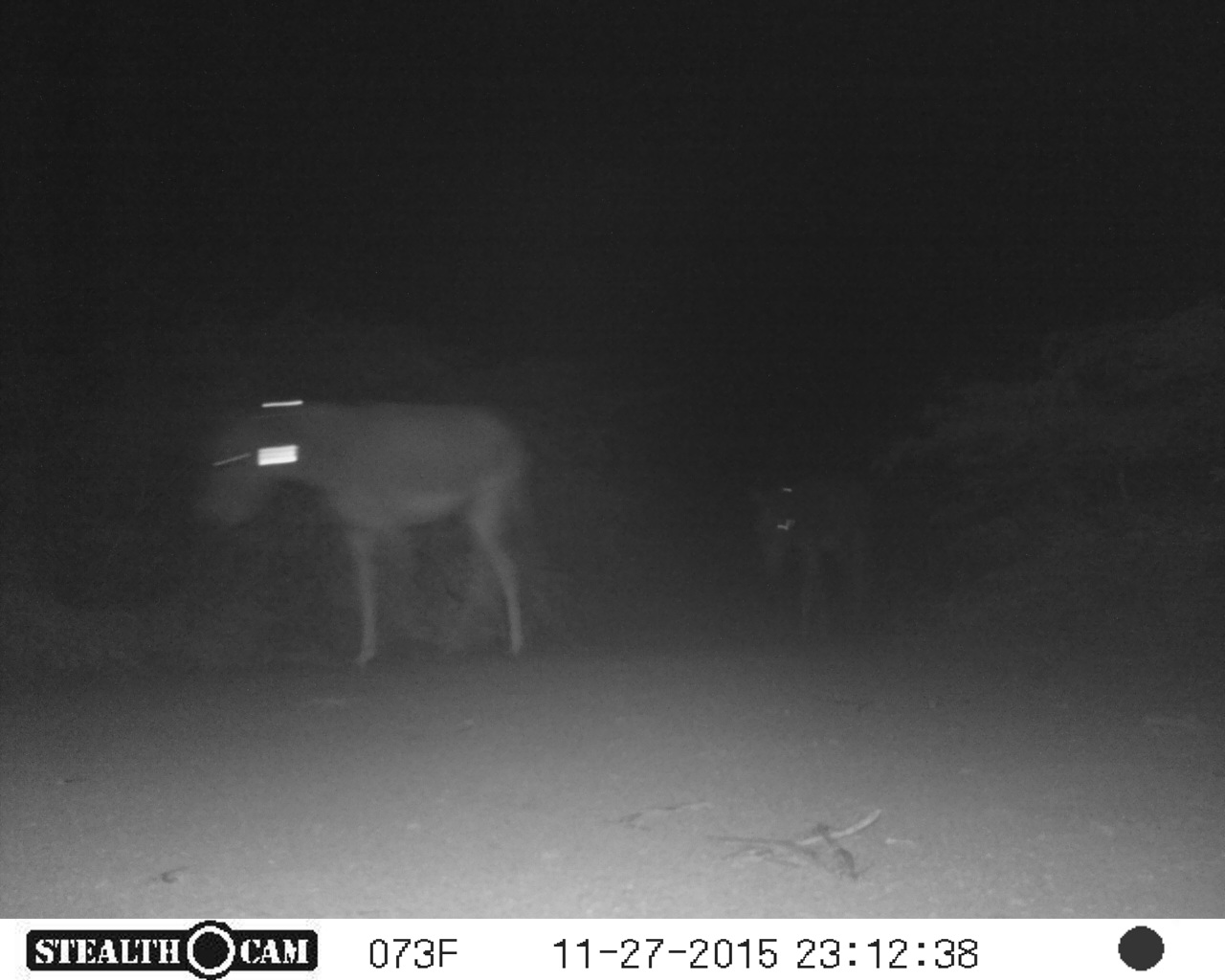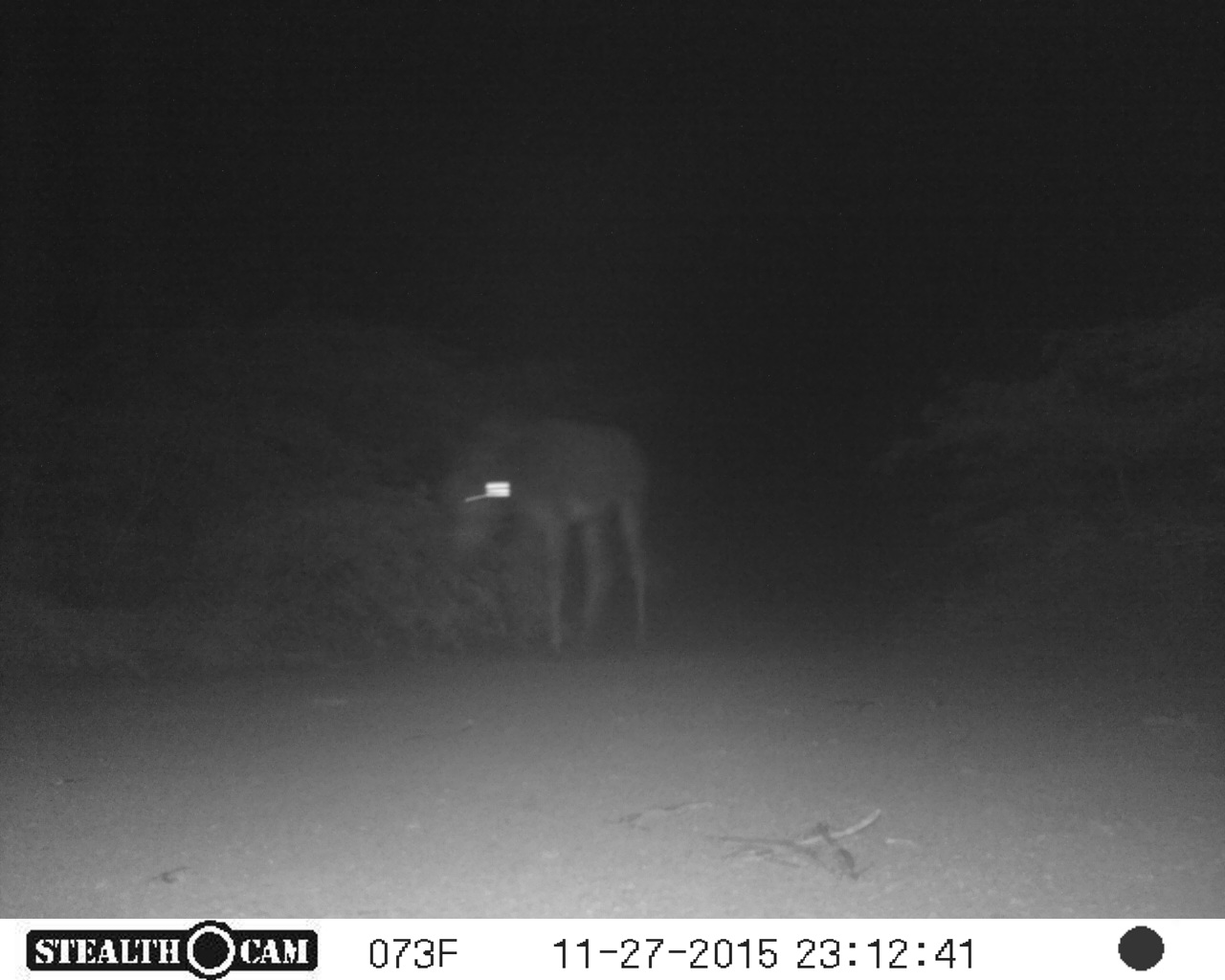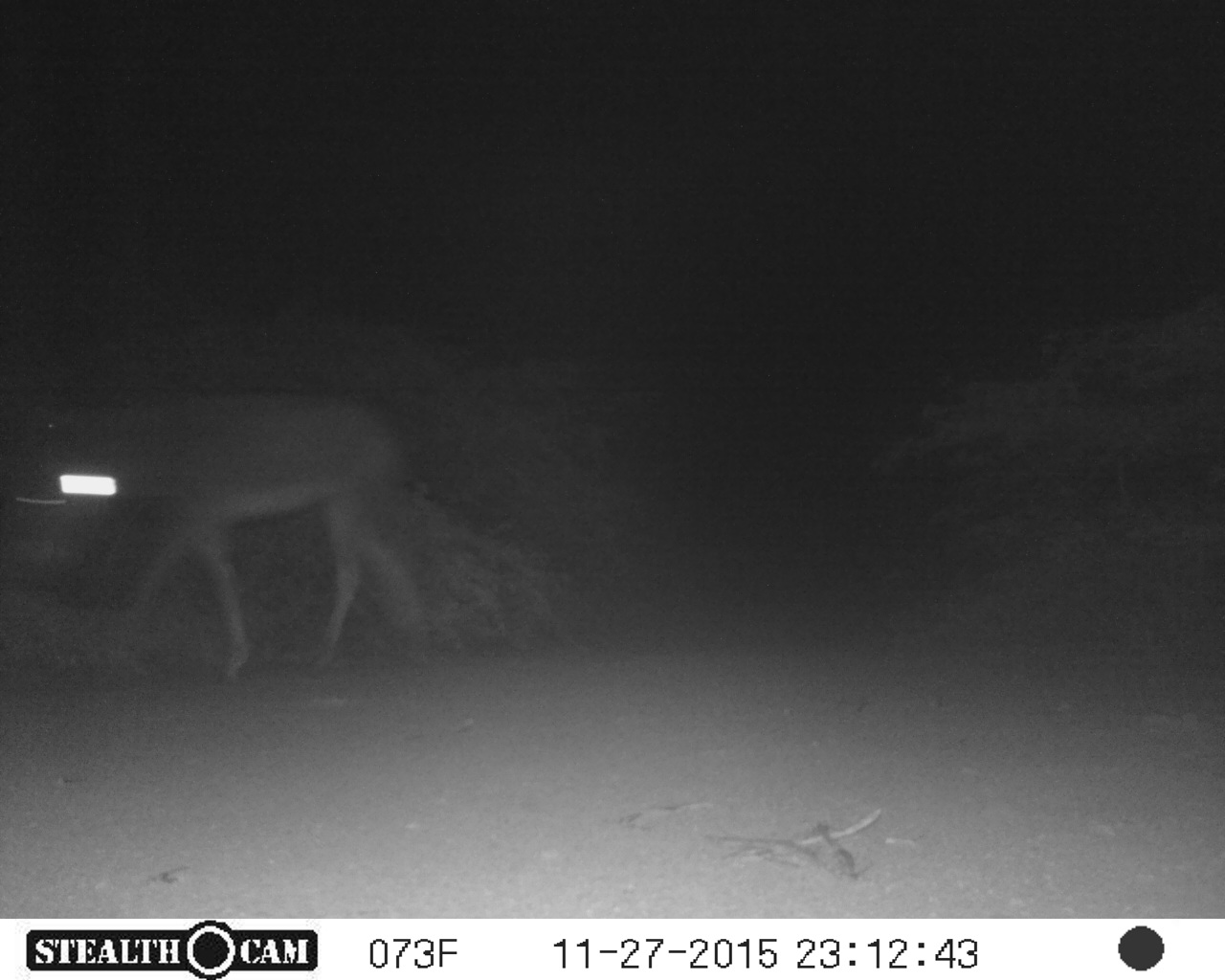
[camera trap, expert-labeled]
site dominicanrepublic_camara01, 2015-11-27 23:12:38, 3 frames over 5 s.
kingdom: Animalia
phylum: Chordata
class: Mammalia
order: Perissodactyla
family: Equidae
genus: Equus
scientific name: Equus asinus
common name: donkey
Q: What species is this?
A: Donkey (Equus asinus).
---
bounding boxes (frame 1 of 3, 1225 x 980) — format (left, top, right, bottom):
donkey: (184, 390, 543, 674); (744, 469, 875, 642)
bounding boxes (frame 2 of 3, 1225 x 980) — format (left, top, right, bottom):
donkey: (441, 411, 652, 657)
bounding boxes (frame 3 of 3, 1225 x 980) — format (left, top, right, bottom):
donkey: (60, 385, 430, 686)